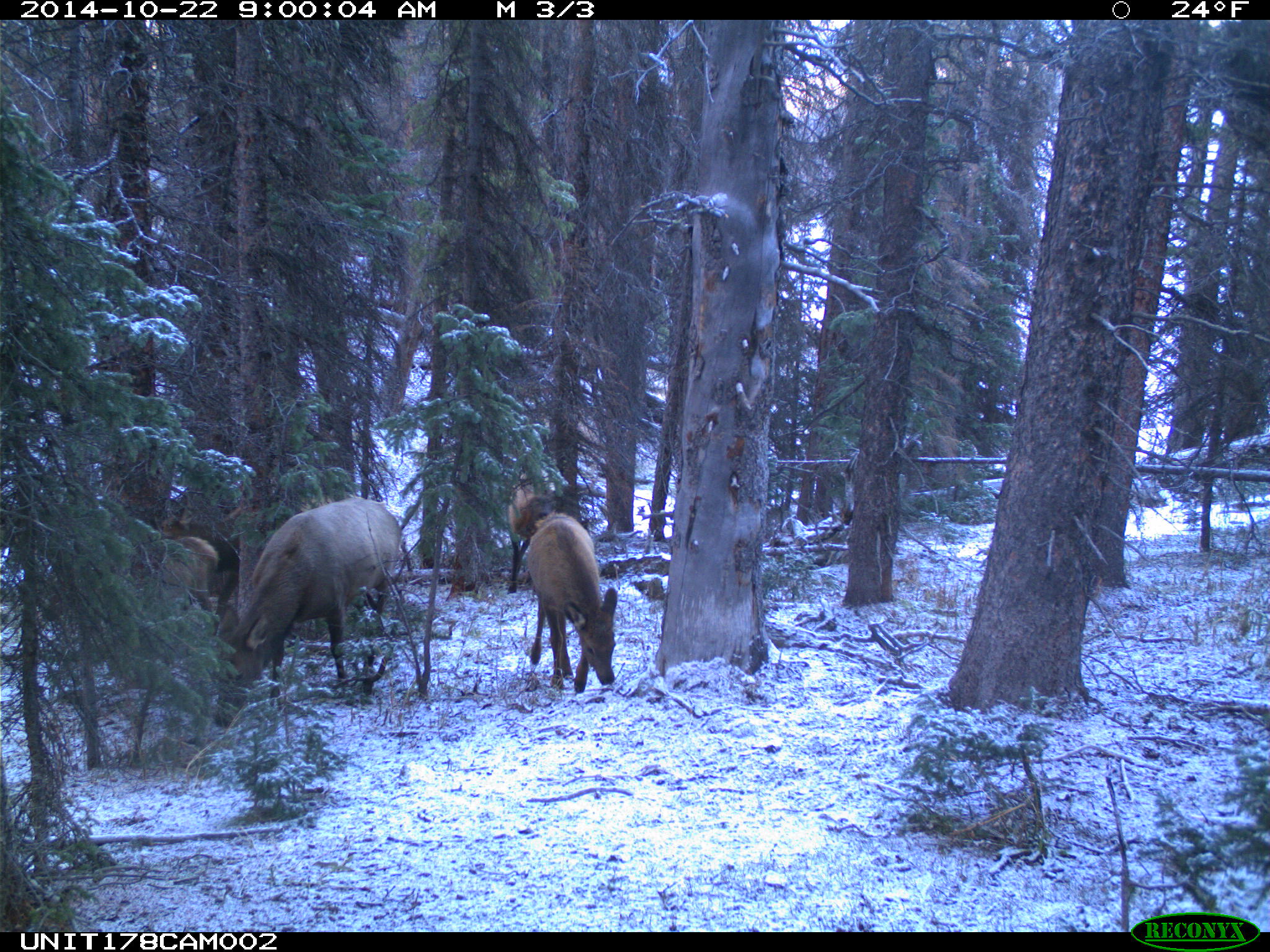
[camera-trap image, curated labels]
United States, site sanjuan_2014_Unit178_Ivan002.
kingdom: Animalia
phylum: Chordata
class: Mammalia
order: Artiodactyla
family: Cervidae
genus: Cervus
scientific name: Cervus elaphus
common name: red deer